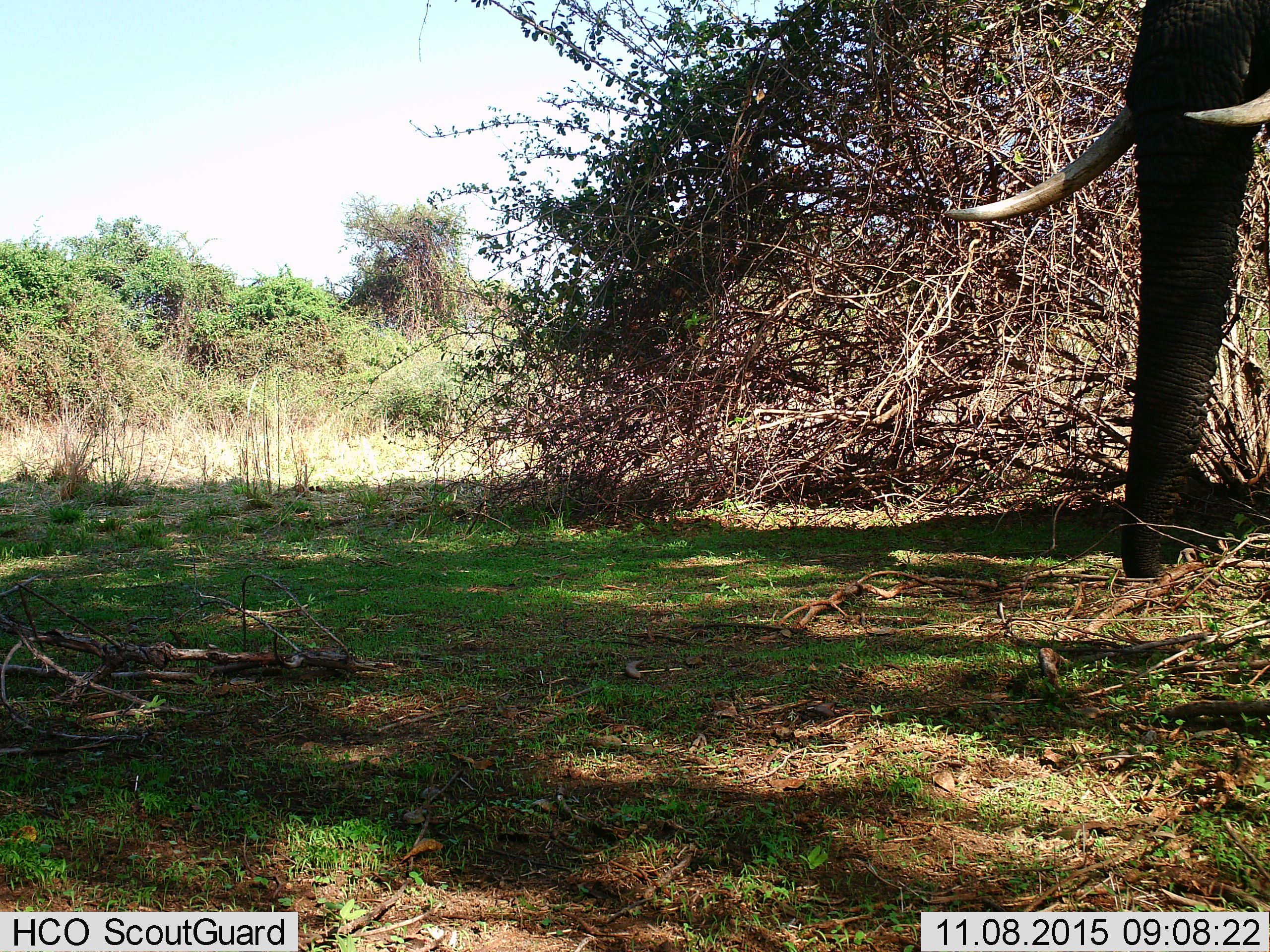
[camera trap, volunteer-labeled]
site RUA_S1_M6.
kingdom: Animalia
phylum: Chordata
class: Mammalia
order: Proboscidea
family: Elephantidae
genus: Loxodonta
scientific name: Loxodonta africana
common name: african bush elephant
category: elephant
Elephant (african bush elephant) (Loxodonta africana), count 1. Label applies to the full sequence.